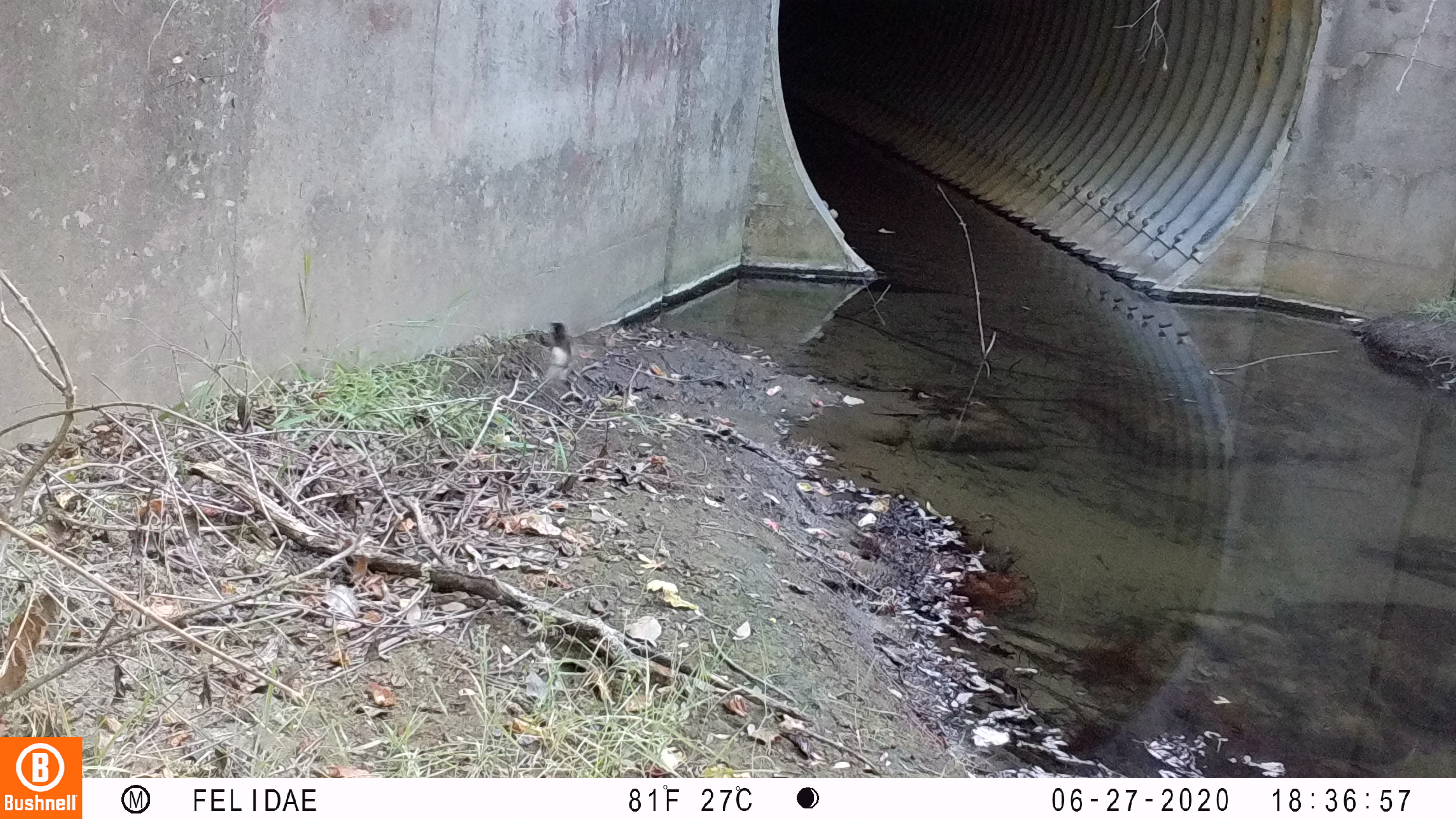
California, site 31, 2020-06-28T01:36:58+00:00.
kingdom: Animalia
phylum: Chordata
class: Aves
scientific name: Aves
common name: bird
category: unknown bird